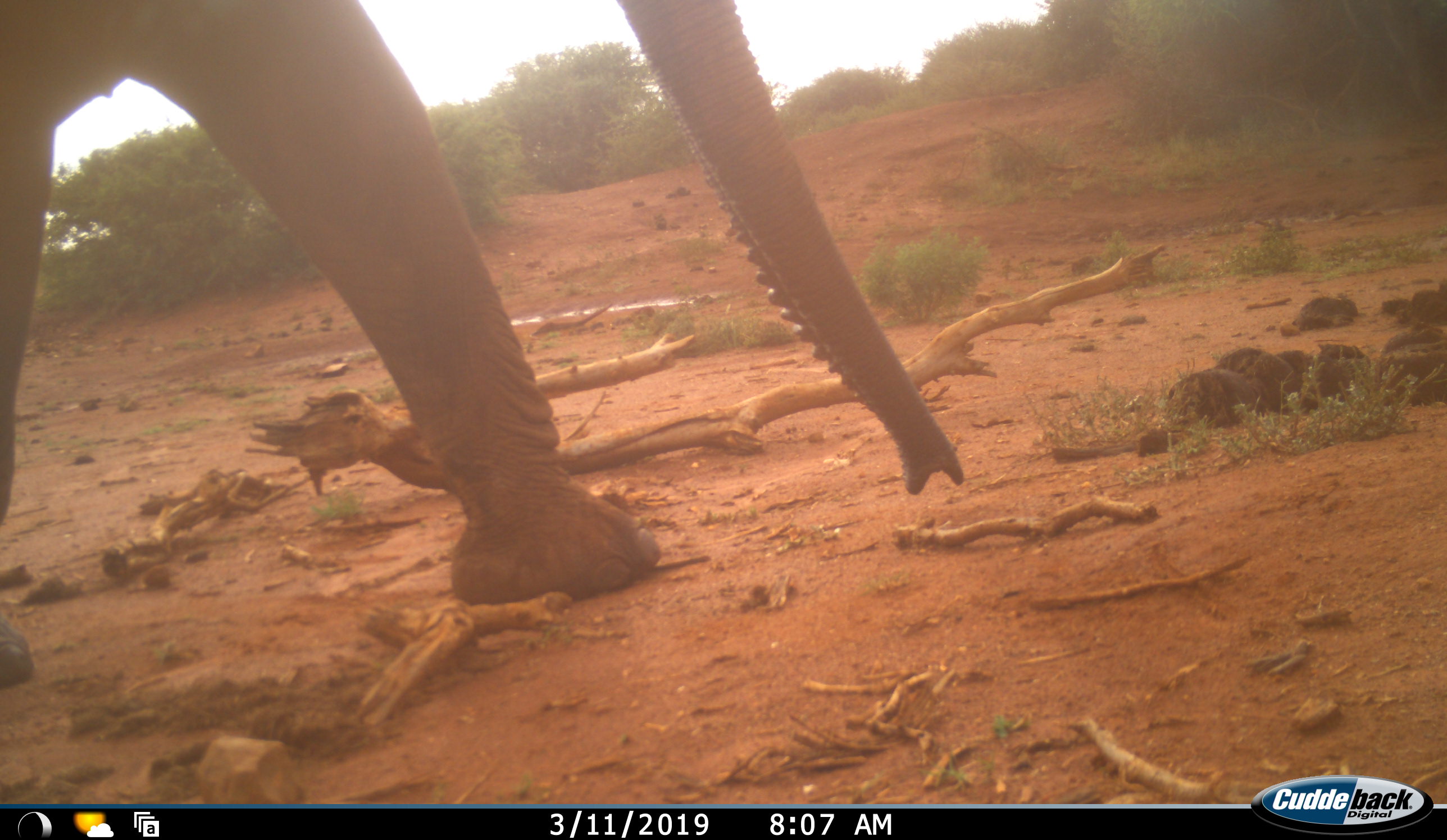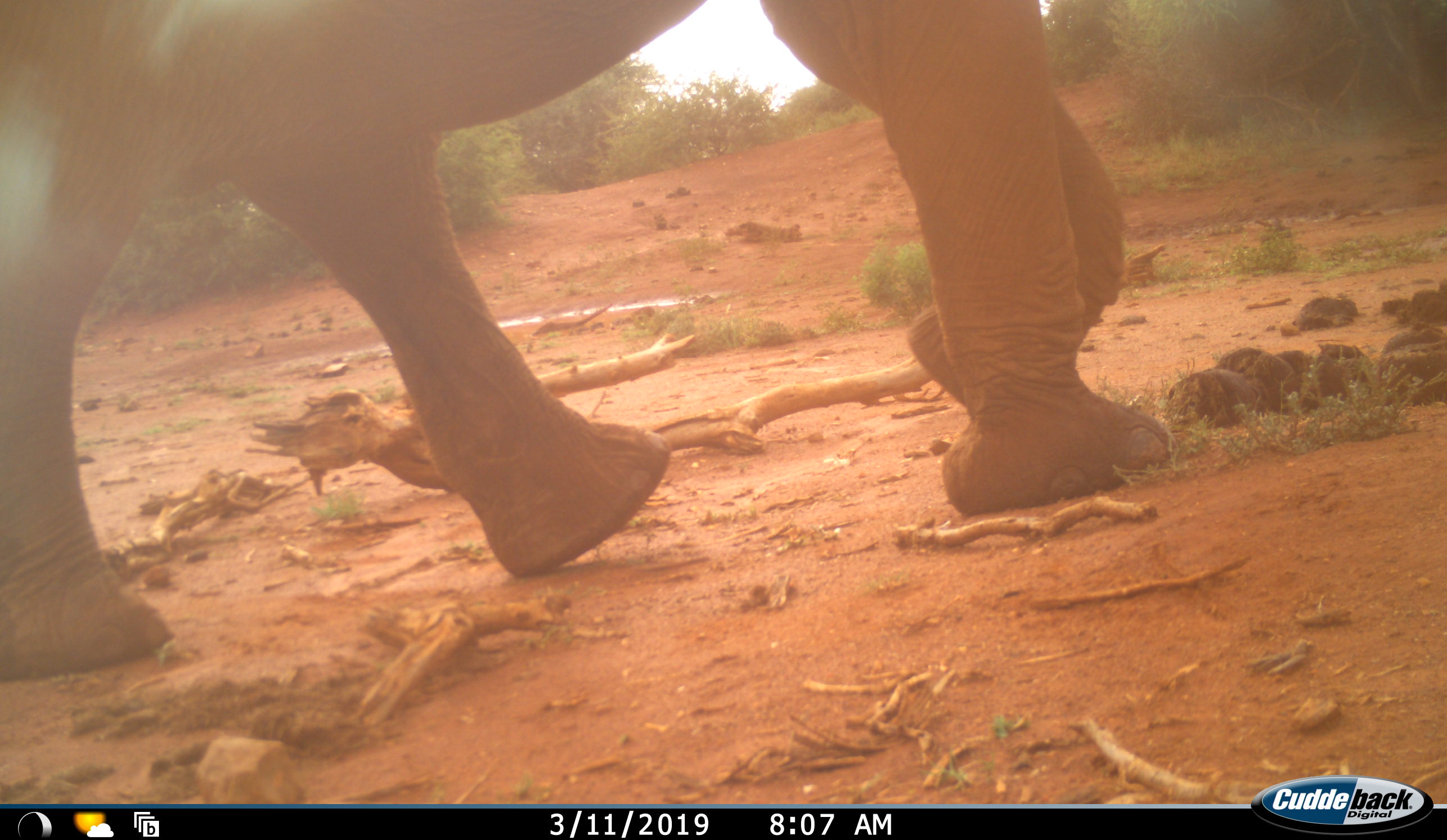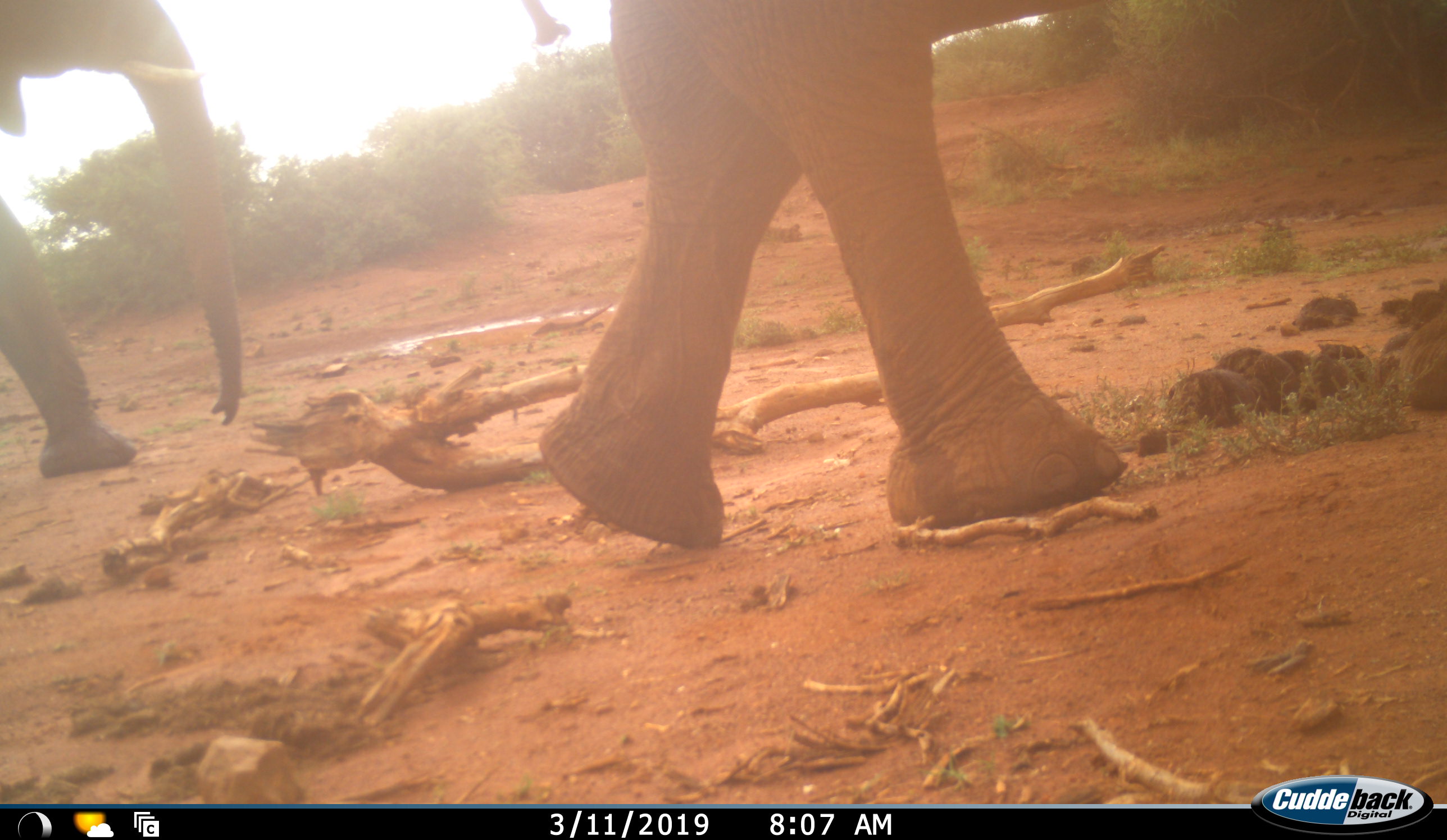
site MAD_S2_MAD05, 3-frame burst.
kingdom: Animalia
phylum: Chordata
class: Mammalia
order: Proboscidea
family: Elephantidae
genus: Loxodonta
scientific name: Loxodonta africana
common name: african bush elephant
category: elephant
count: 2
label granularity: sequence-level